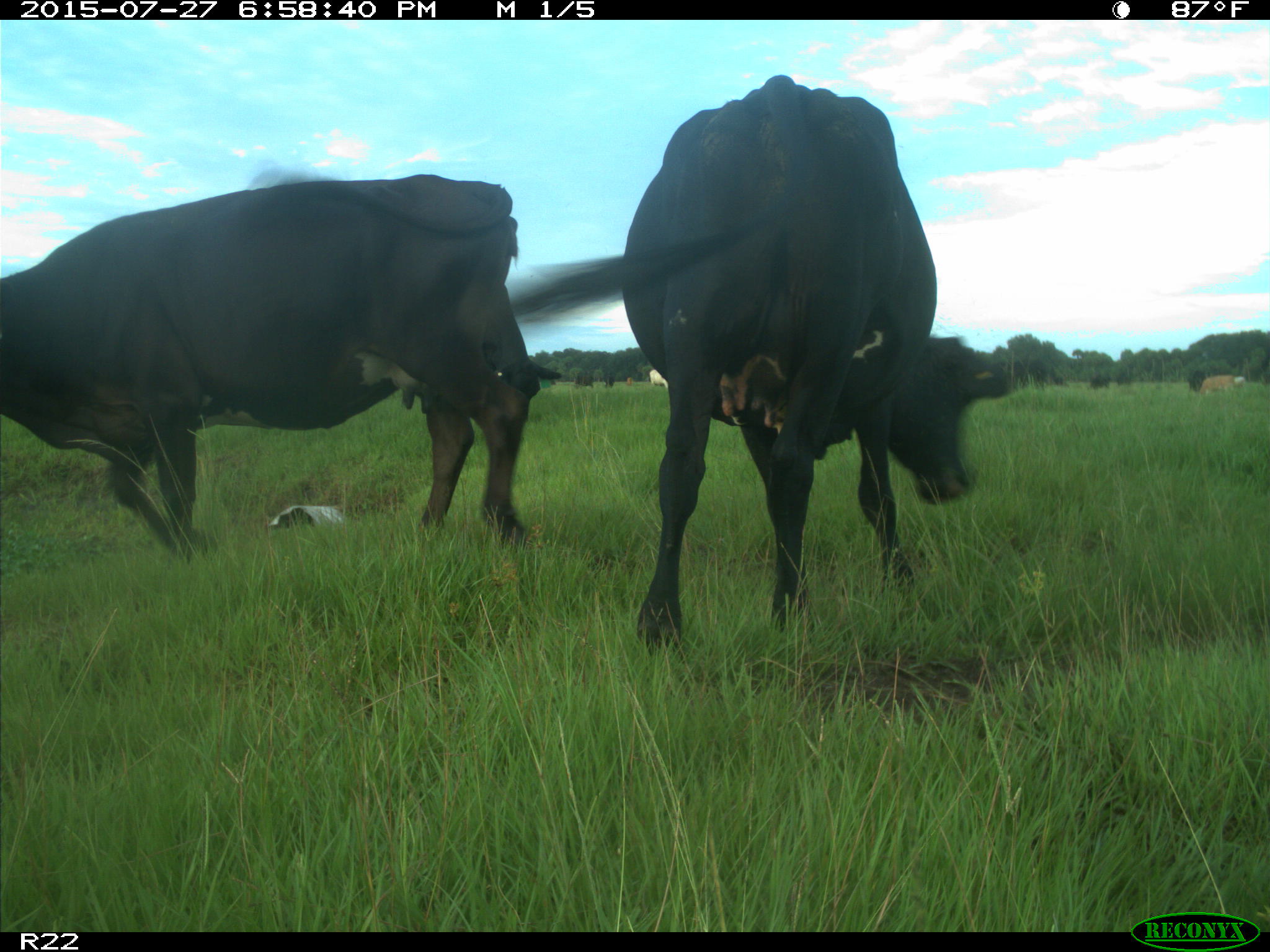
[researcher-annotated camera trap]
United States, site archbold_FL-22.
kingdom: Animalia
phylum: Chordata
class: Mammalia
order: Artiodactyla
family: Bovidae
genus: Bos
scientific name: Bos taurus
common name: domestic cow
Bos taurus (domestic cow).